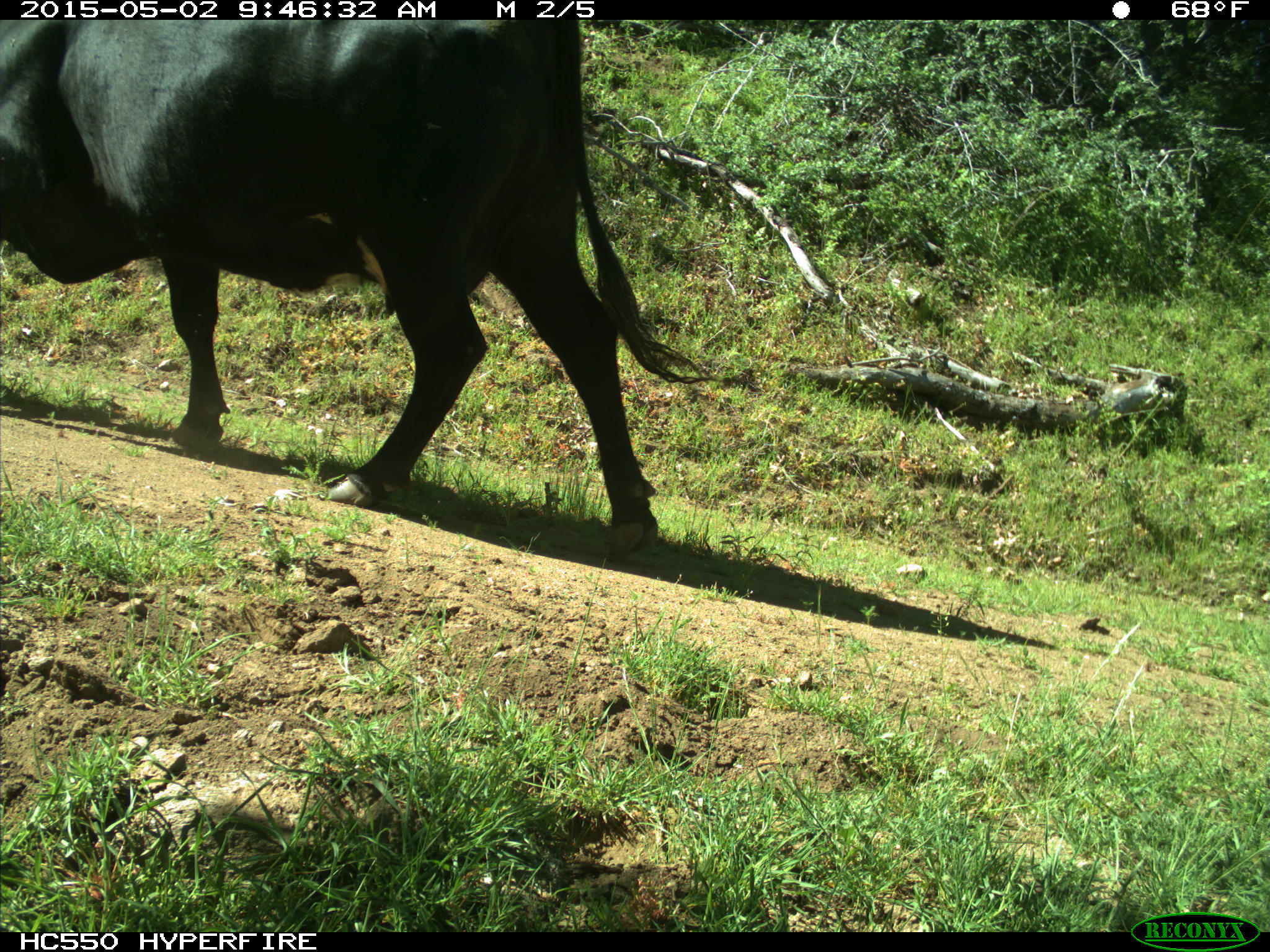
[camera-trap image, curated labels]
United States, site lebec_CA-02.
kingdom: Animalia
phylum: Chordata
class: Mammalia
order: Artiodactyla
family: Bovidae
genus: Bos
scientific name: Bos taurus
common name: domestic cow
Bos taurus (domestic cow).